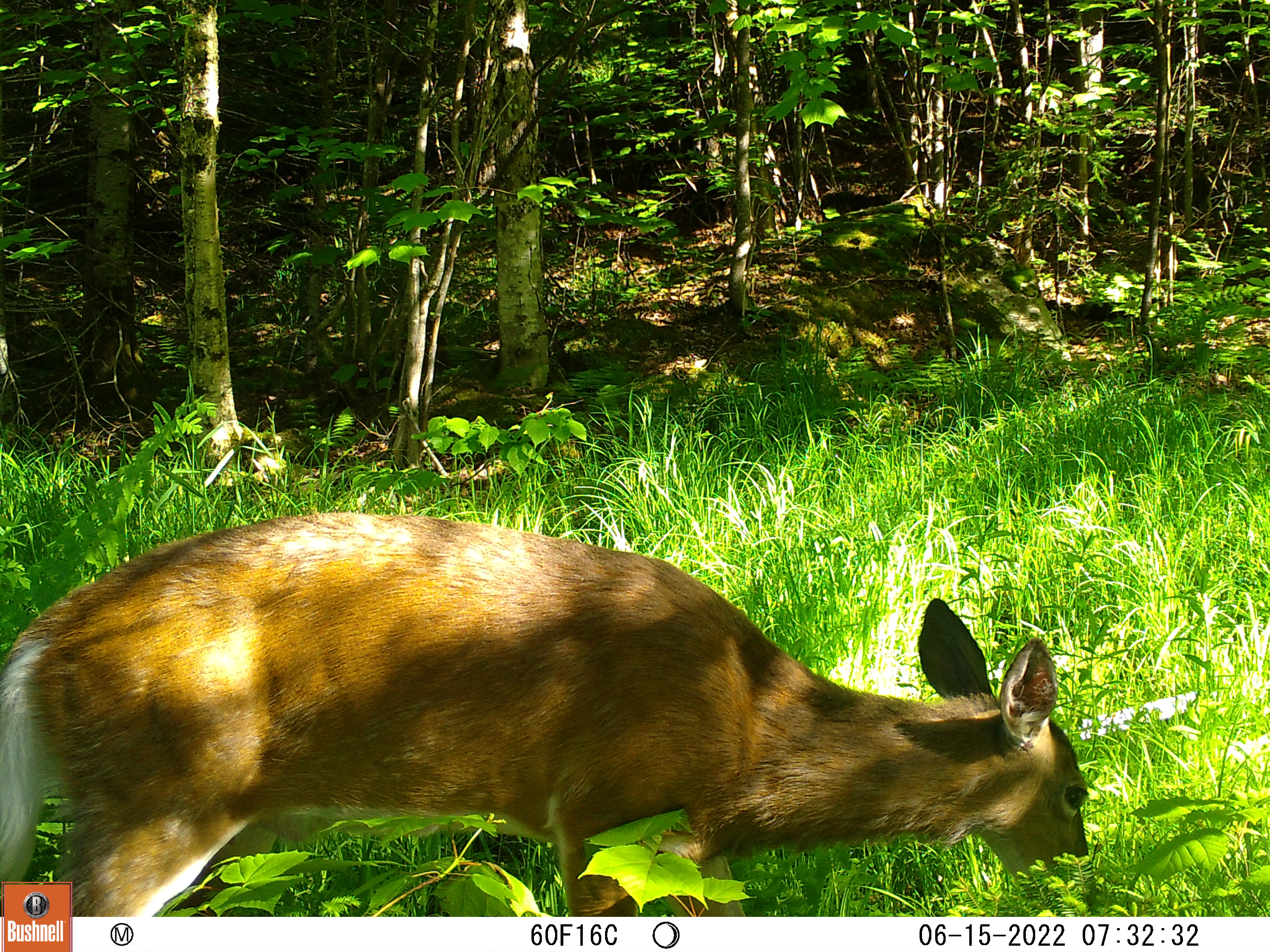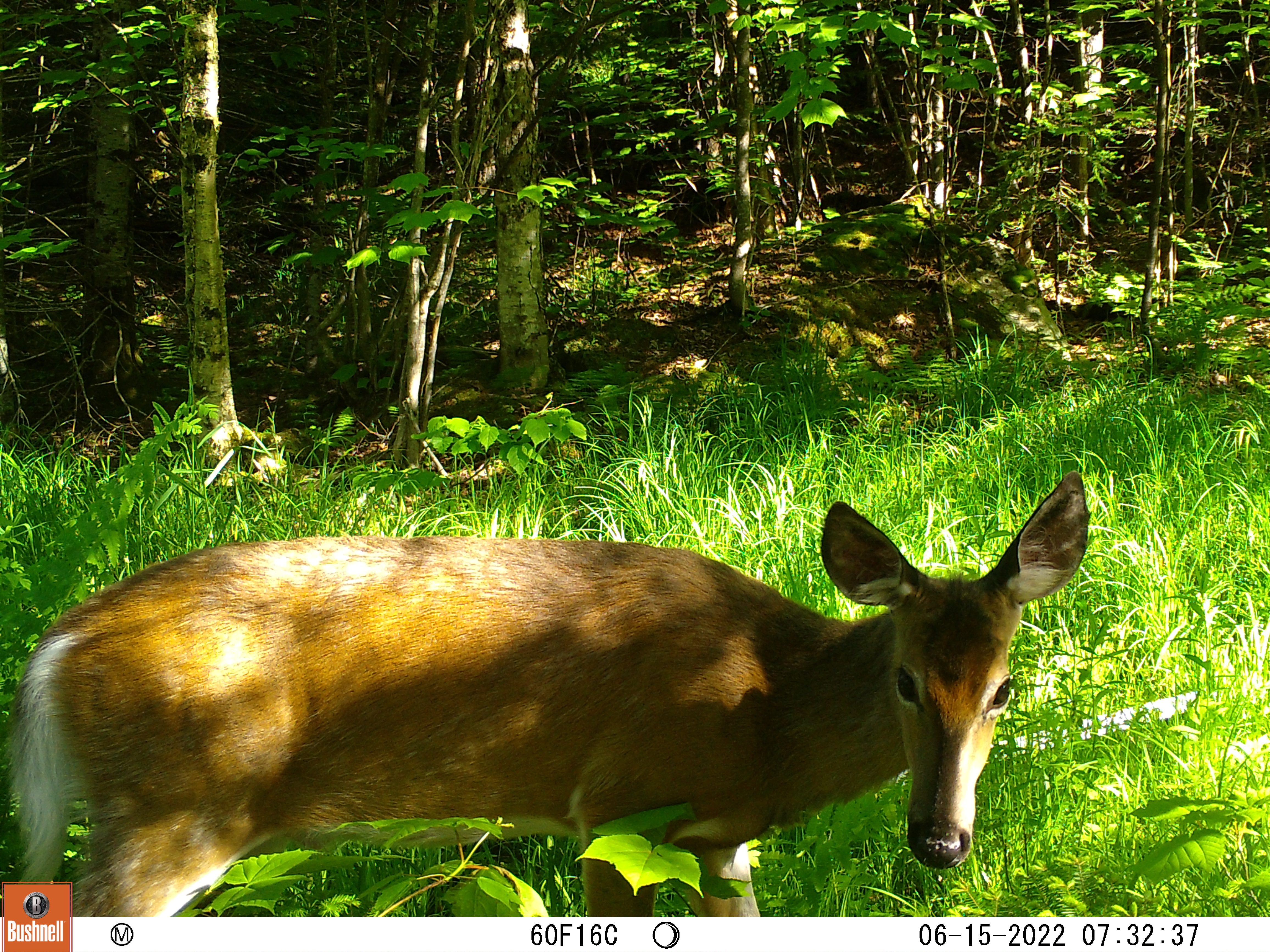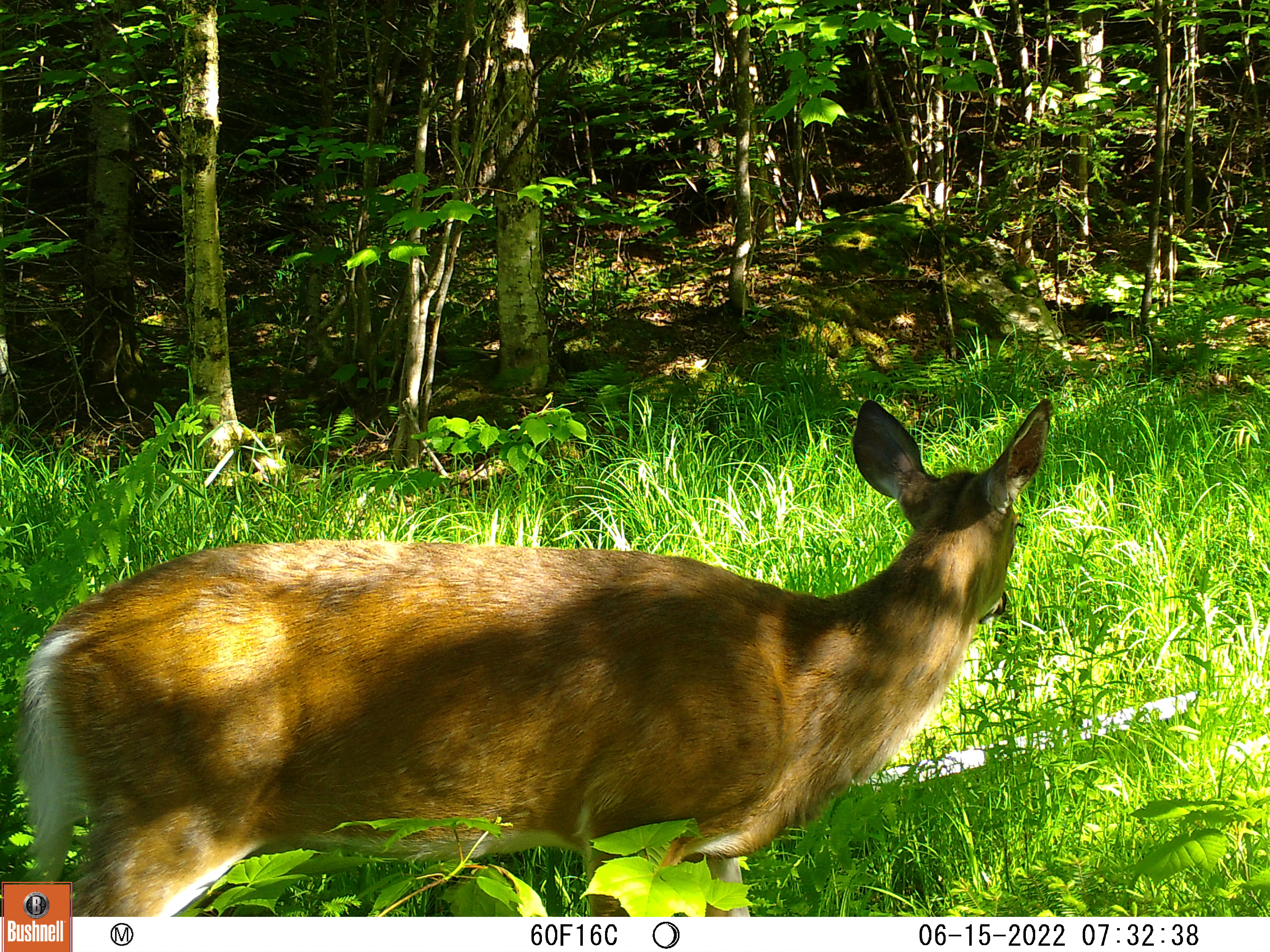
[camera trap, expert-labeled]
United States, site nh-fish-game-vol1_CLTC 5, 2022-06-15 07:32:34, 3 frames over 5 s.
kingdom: Animalia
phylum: Chordata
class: Mammalia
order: Artiodactyla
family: Cervidae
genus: Odocoileus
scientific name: Odocoileus virginianus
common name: white-tailed deer